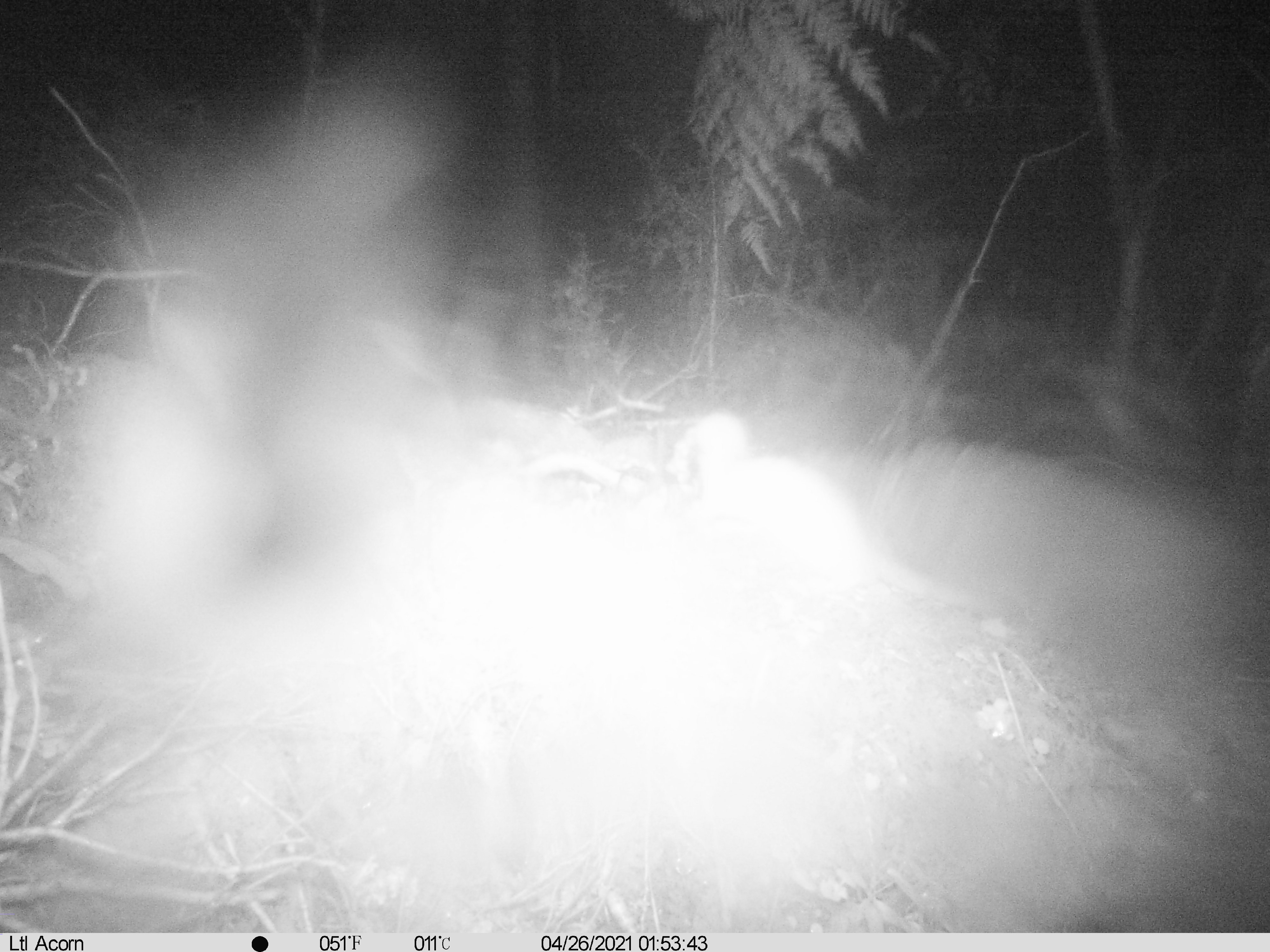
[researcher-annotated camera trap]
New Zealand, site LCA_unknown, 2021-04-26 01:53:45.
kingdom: Animalia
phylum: Chordata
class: Mammalia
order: Carnivora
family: Mustelidae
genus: Mustela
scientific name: Mustela erminea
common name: stoat